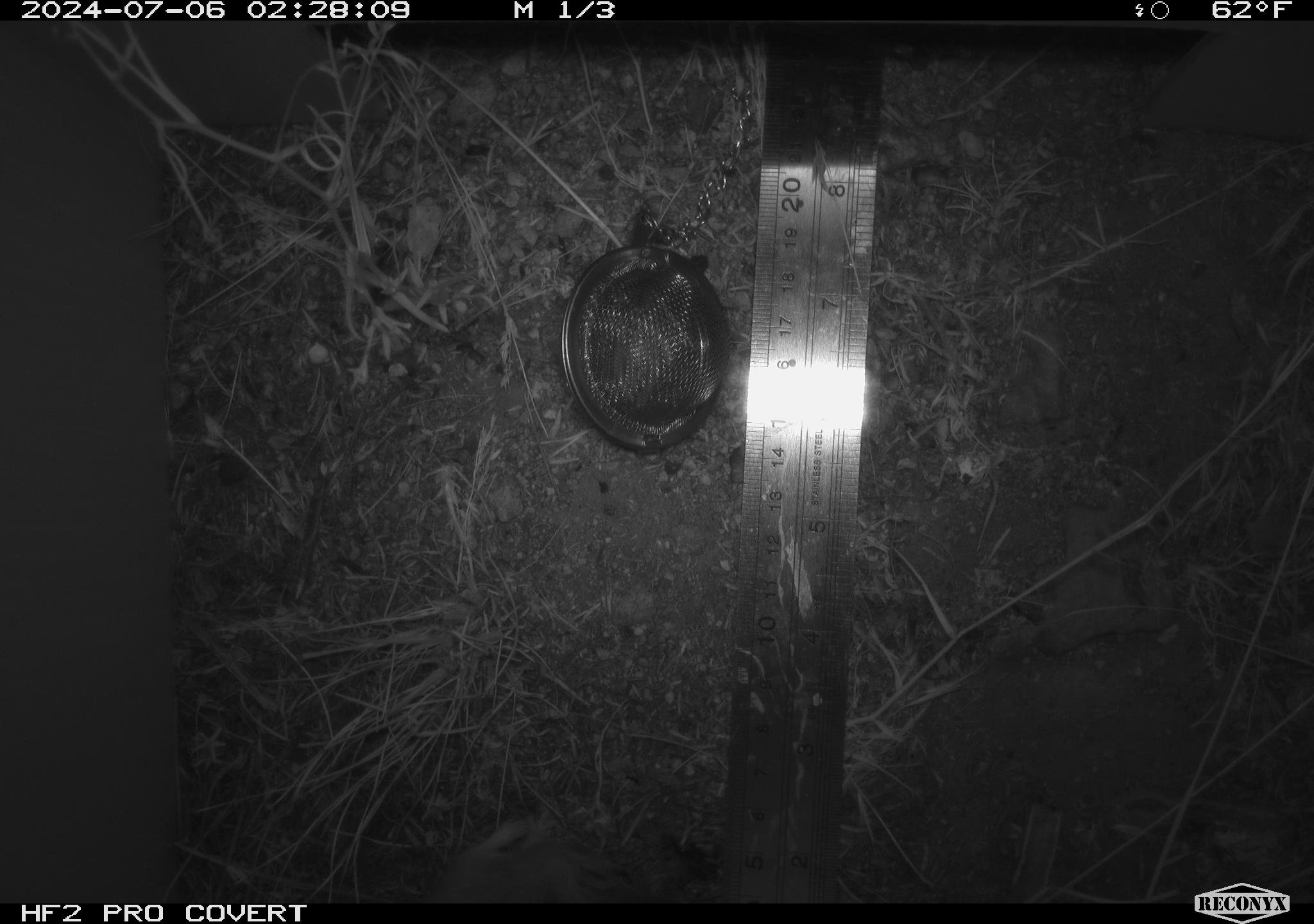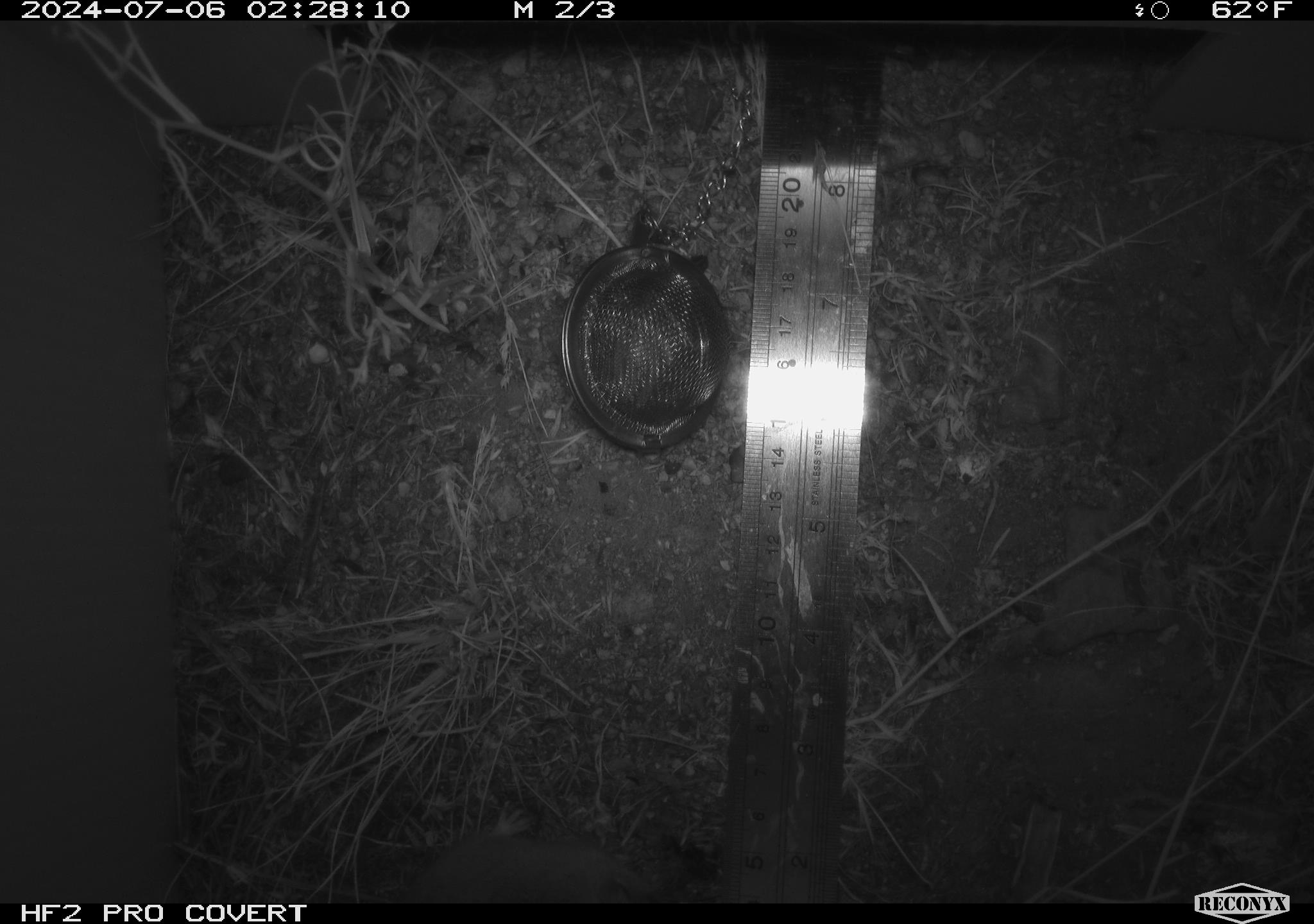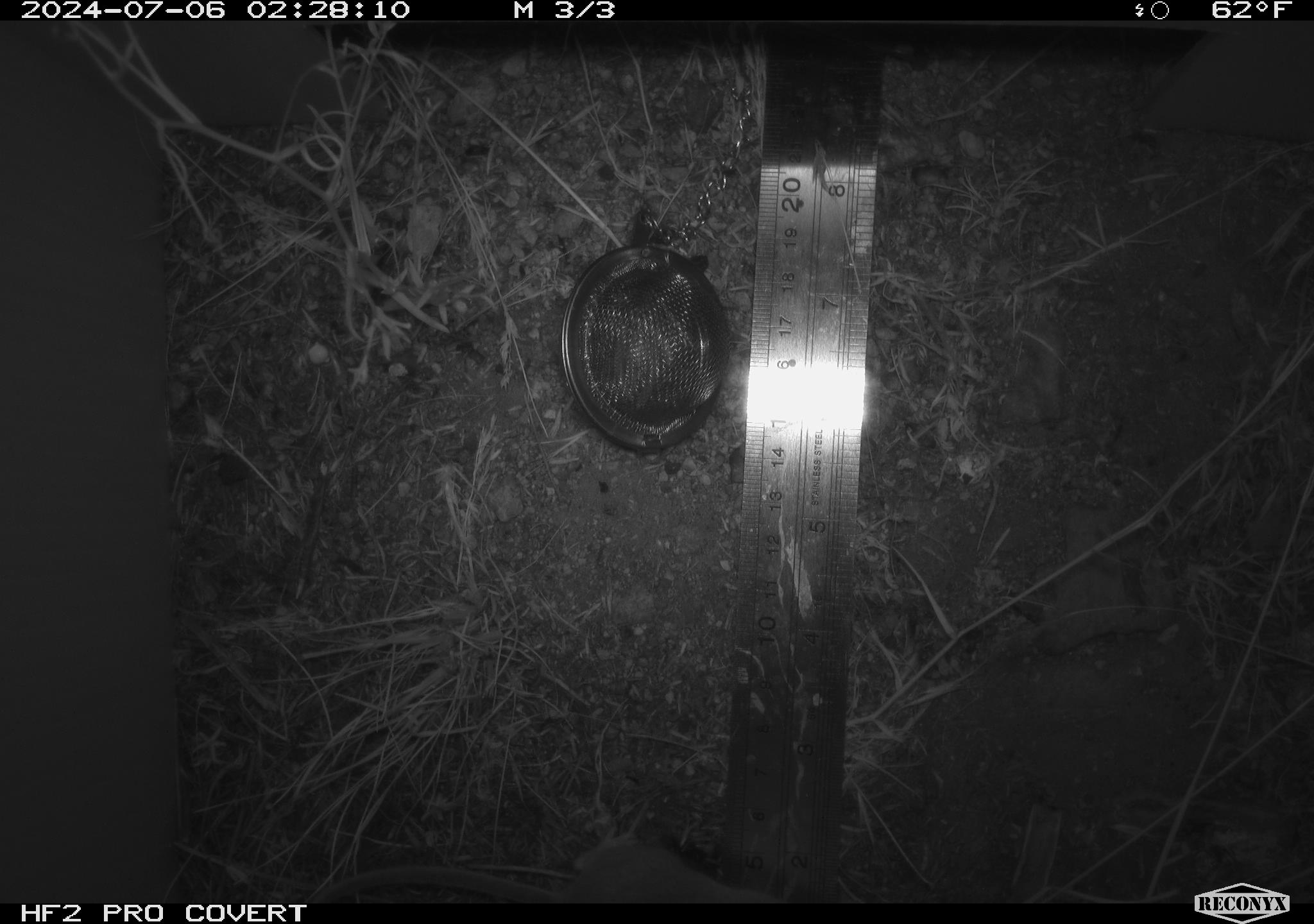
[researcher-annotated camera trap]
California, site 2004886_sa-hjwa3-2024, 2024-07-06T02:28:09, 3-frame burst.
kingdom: Animalia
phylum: Chordata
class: Mammalia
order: Rodentia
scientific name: Rodentia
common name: rodent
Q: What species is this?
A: Rodent (Rodentia).